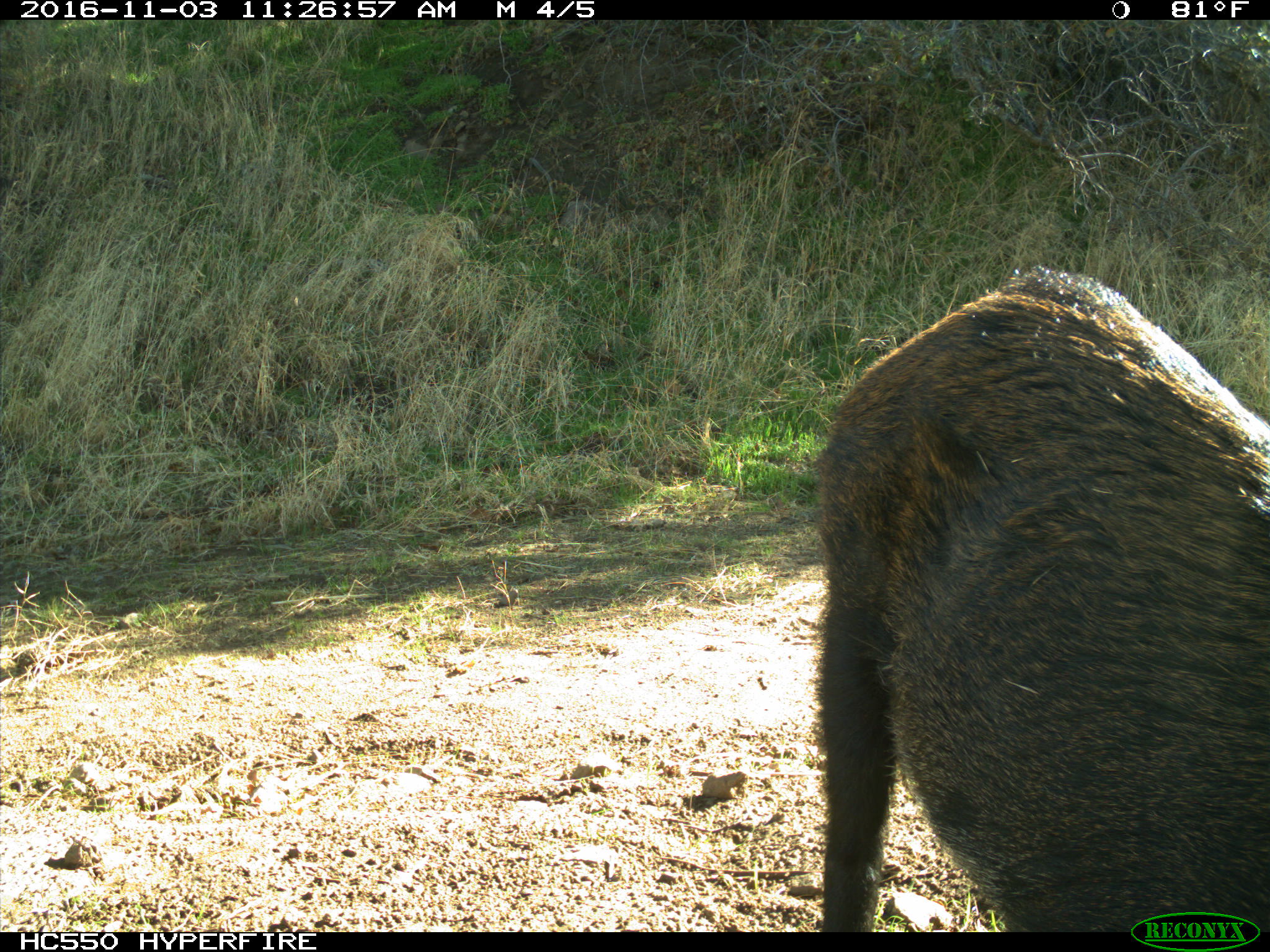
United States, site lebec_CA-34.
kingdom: Animalia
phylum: Chordata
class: Mammalia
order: Artiodactyla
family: Suidae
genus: Sus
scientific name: Sus scrofa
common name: wild boar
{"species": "Sus scrofa (wild boar)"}